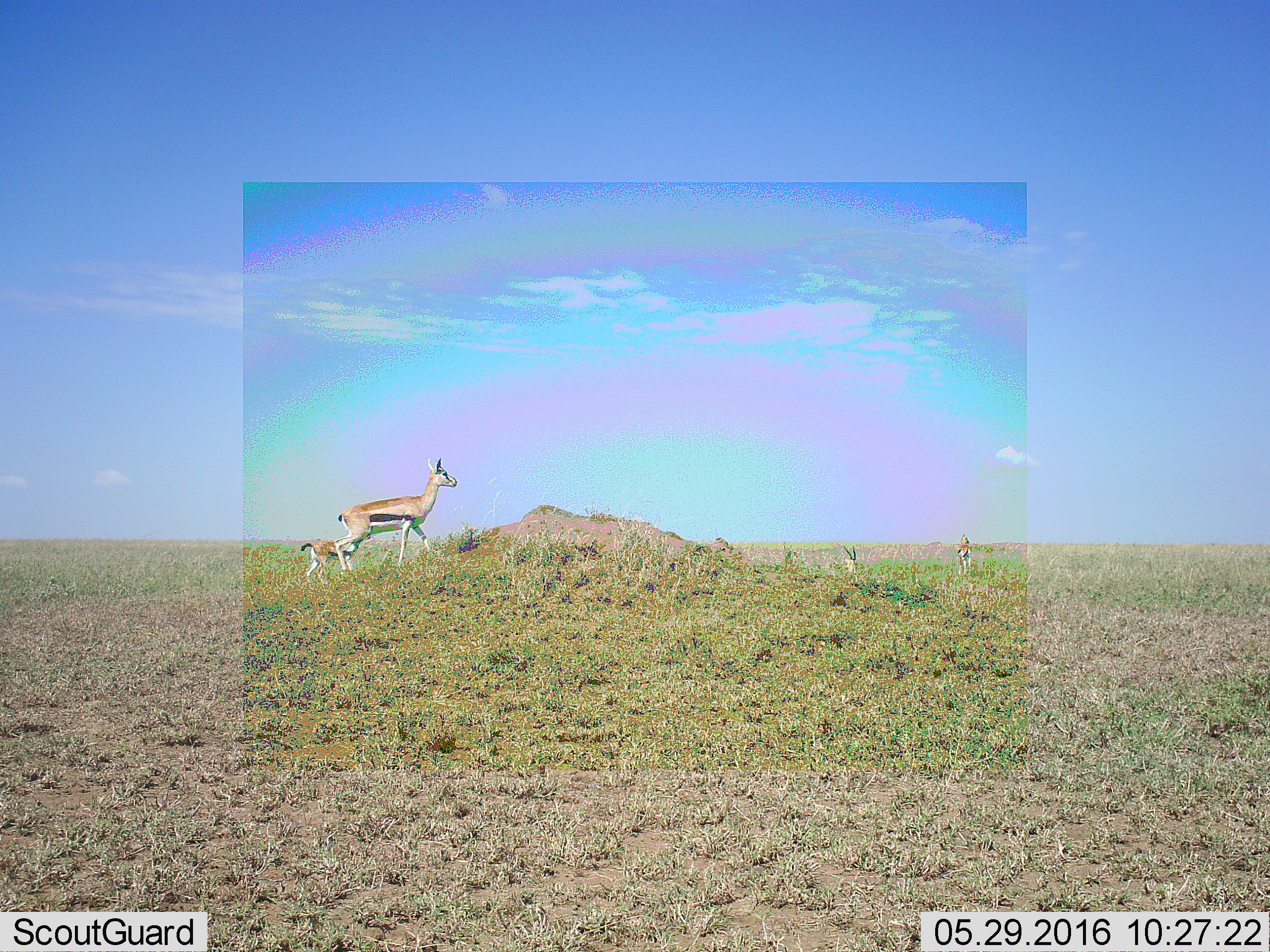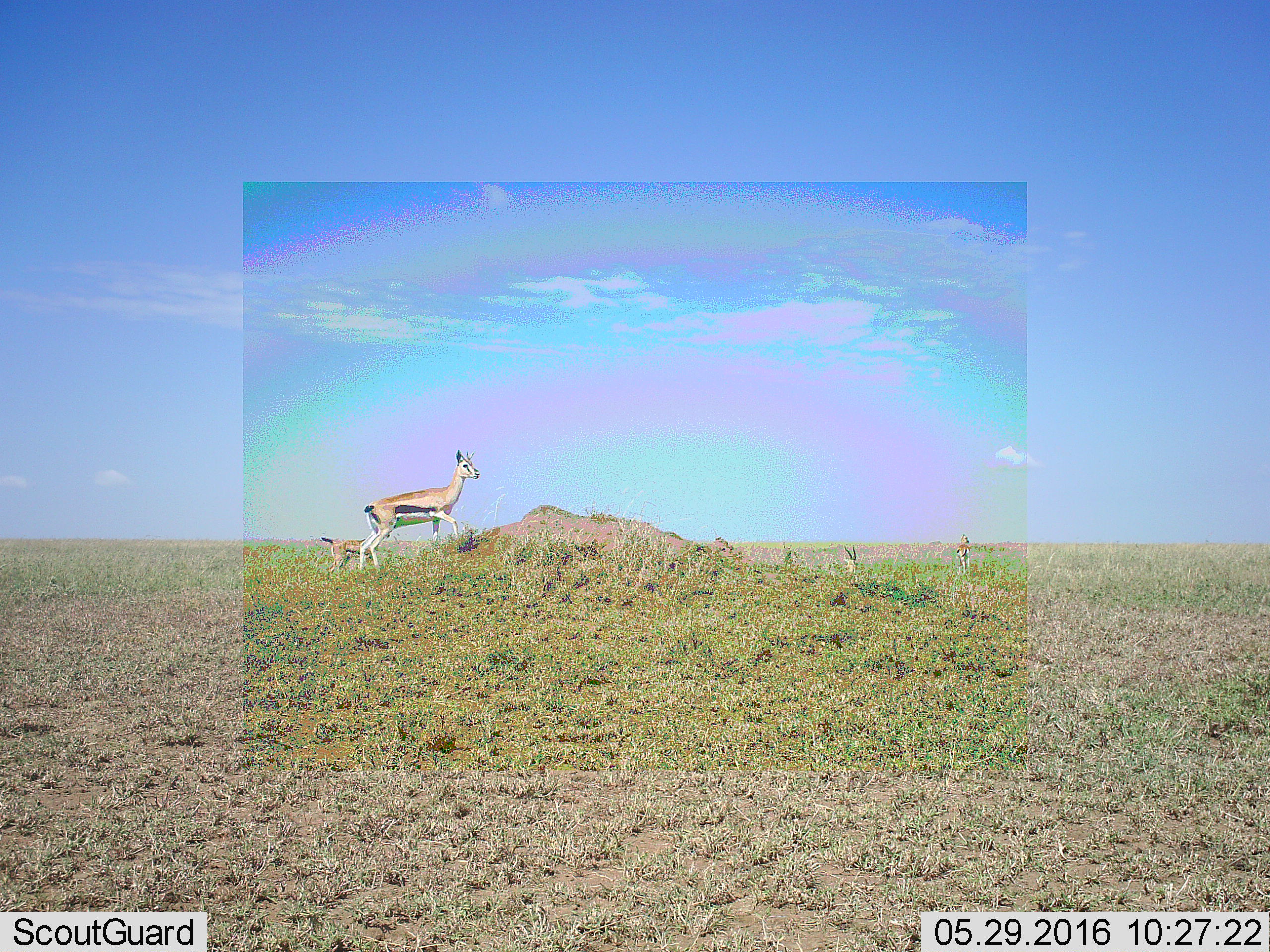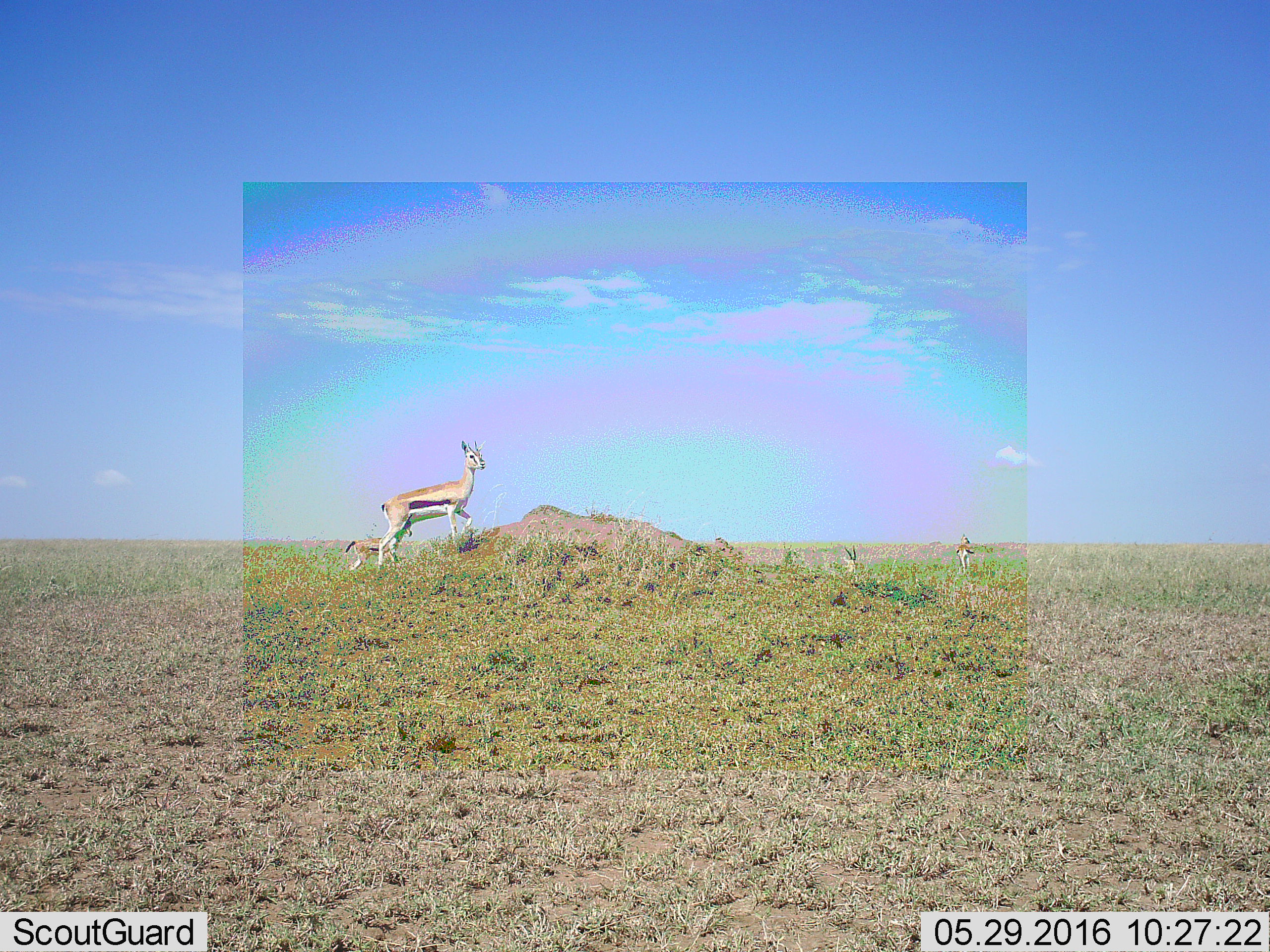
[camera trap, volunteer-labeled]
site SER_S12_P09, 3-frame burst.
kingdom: Animalia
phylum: Chordata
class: Mammalia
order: Artiodactyla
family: Bovidae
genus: Eudorcas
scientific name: Eudorcas thomsonii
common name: thomson's gazelle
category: gazellethomsons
Gazellethomsons (thomson's gazelle) (Eudorcas thomsonii), count 4. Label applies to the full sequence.